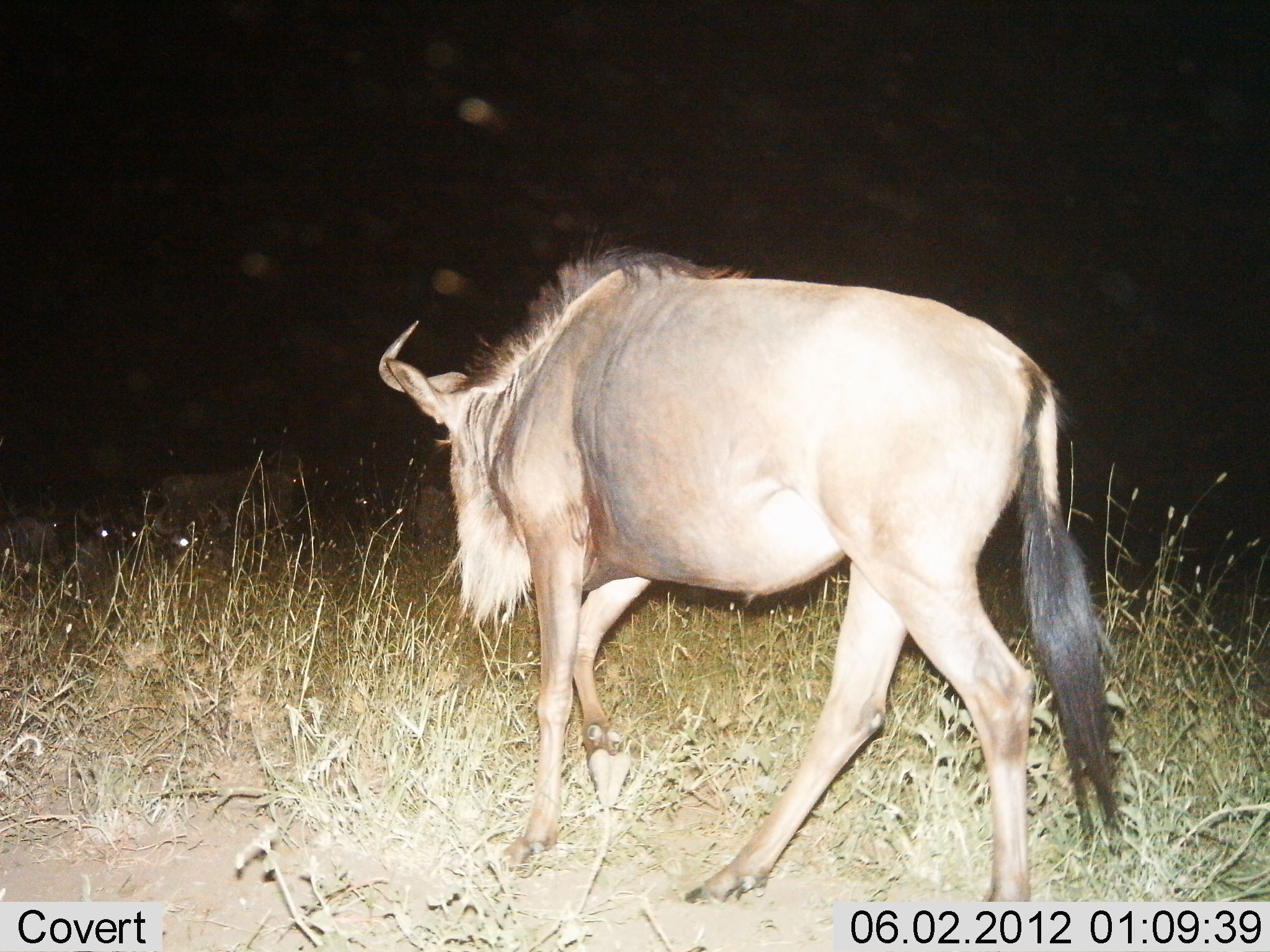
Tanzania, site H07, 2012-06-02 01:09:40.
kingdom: Animalia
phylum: Chordata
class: Mammalia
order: Artiodactyla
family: Bovidae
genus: Connochaetes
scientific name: Connochaetes taurinus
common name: blue wildebeest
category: wildebeest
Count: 5.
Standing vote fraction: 70%.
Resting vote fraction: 50%.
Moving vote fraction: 80%.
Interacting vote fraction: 0%.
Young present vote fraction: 0%.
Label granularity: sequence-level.